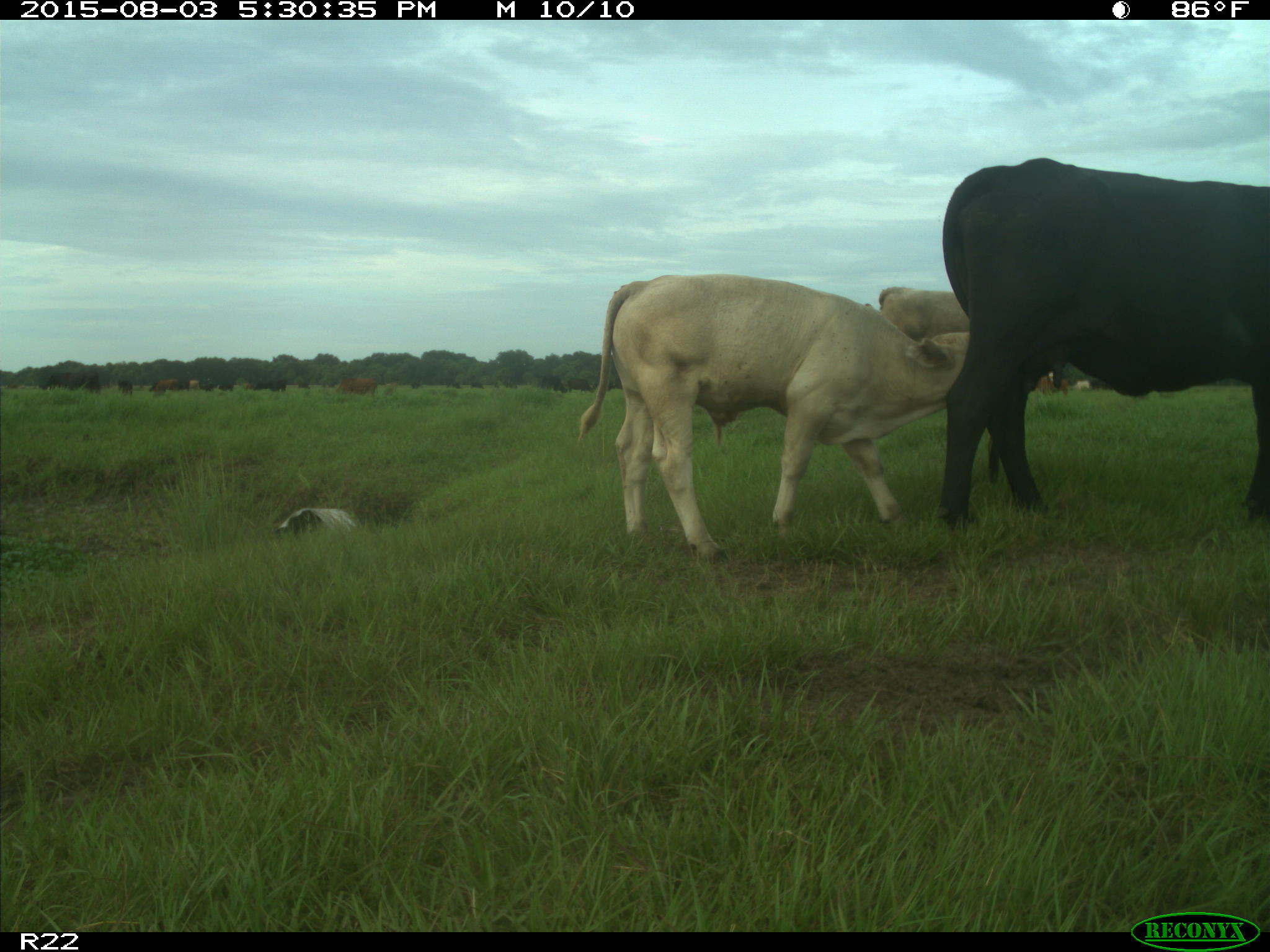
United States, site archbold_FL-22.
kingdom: Animalia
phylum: Chordata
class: Mammalia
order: Artiodactyla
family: Bovidae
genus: Bos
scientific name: Bos taurus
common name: domestic cow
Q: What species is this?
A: Bos taurus (domestic cow).